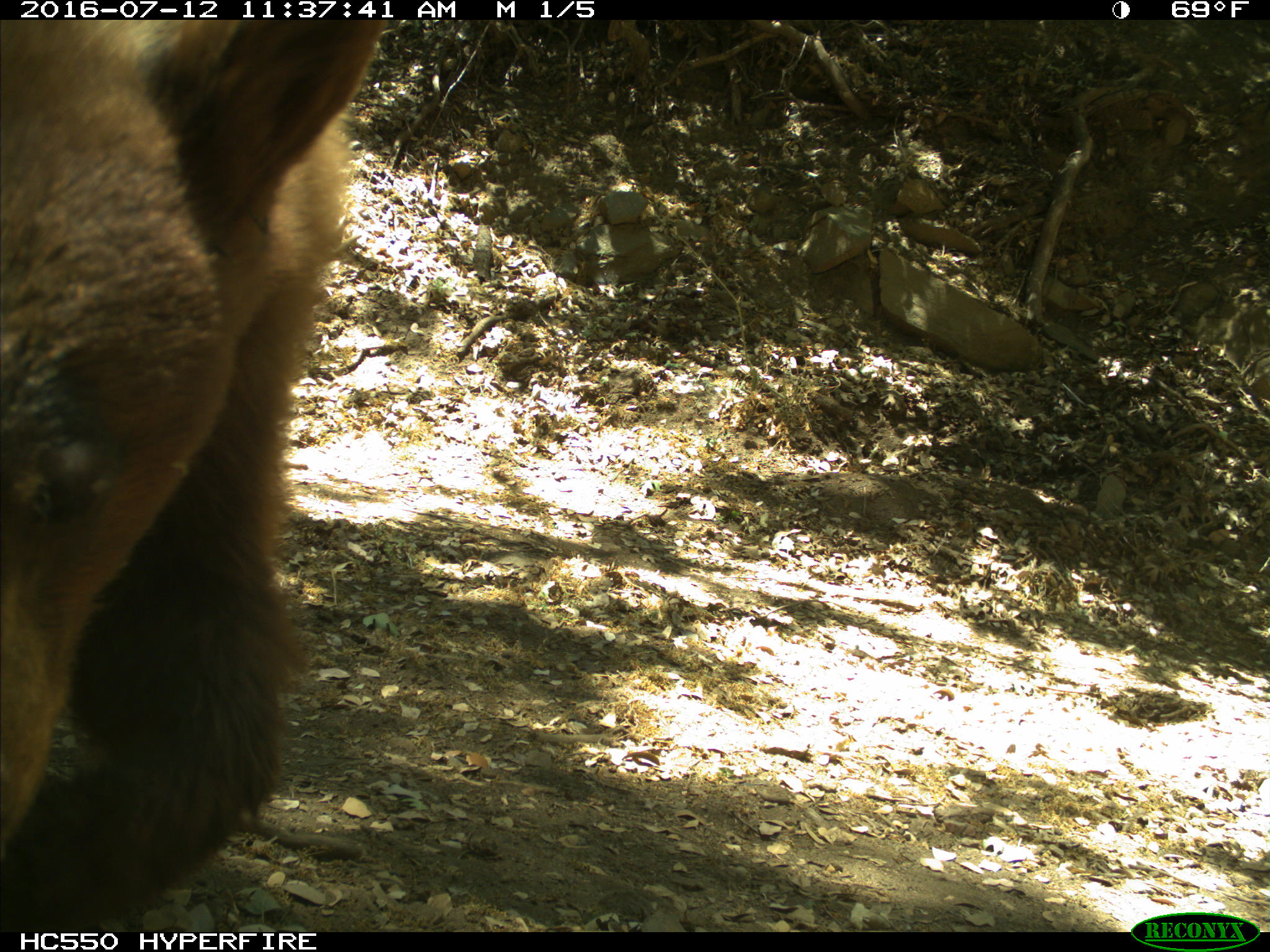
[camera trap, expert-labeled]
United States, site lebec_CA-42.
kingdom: Animalia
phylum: Chordata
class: Mammalia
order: Carnivora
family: Ursidae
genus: Ursus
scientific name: Ursus americanus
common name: american black bear